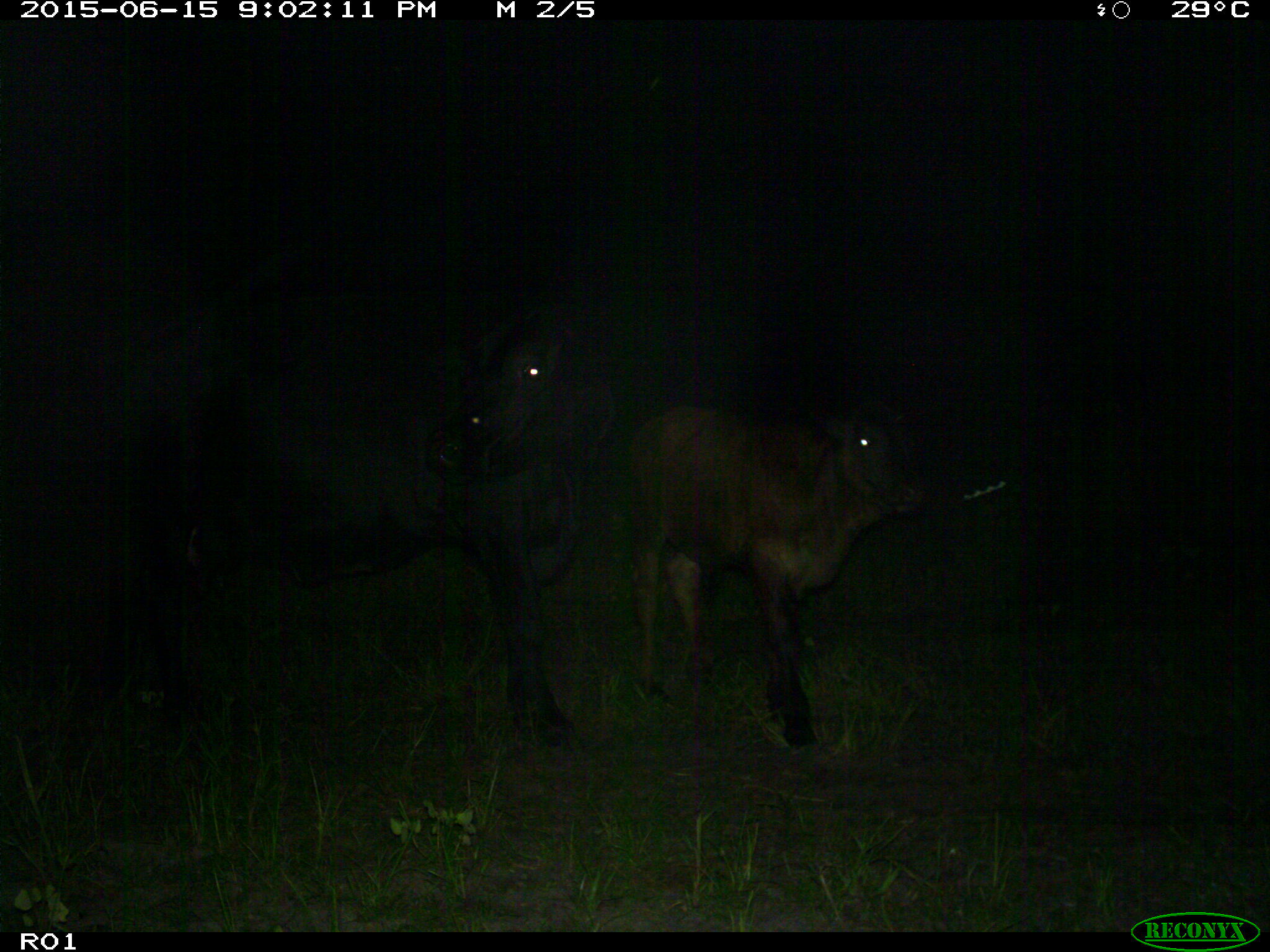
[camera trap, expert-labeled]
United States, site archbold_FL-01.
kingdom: Animalia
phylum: Chordata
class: Mammalia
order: Artiodactyla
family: Bovidae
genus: Bos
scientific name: Bos taurus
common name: domestic cow